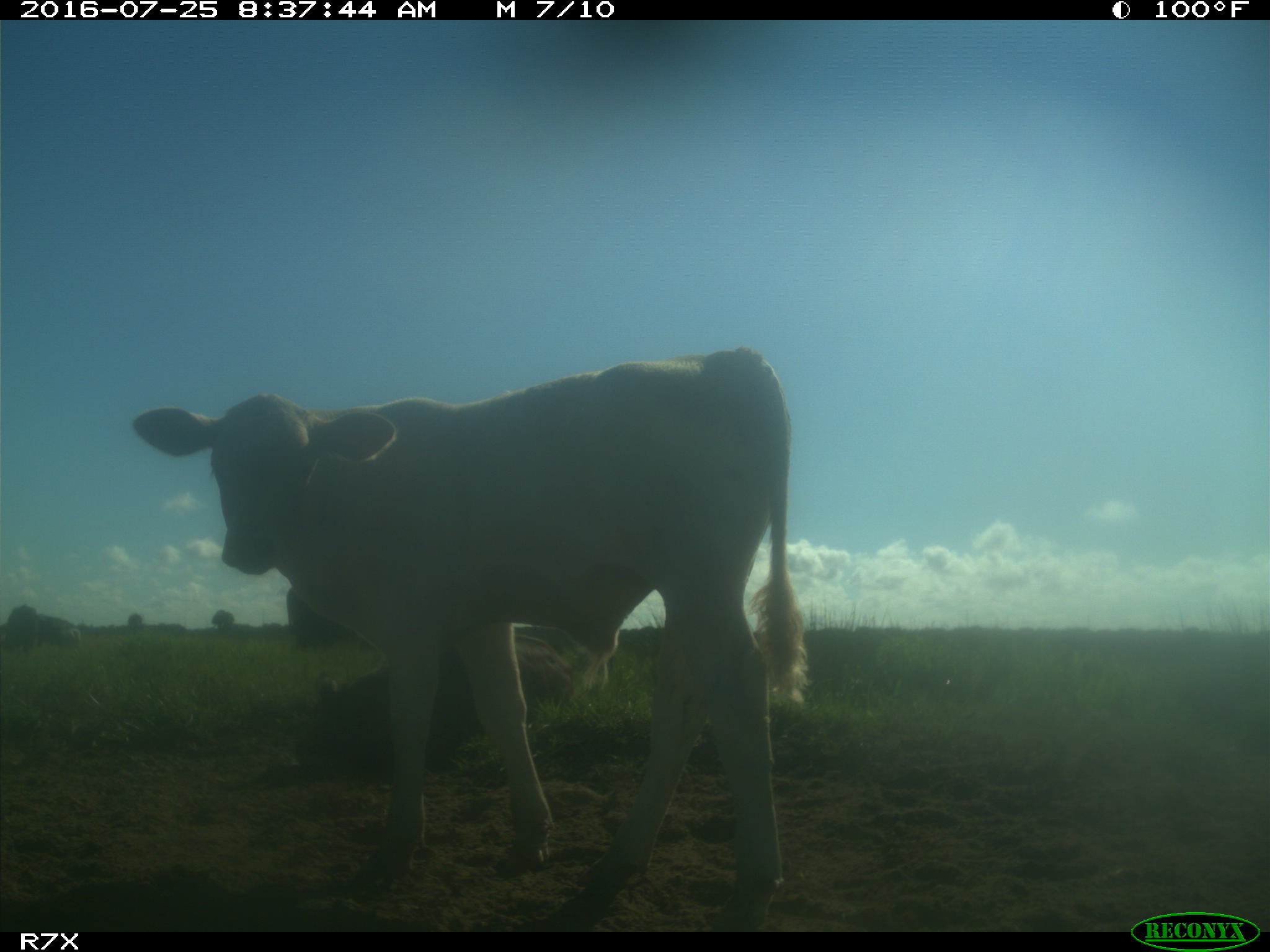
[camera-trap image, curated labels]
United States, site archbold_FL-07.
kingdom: Animalia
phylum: Chordata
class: Mammalia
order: Artiodactyla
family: Bovidae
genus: Bos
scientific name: Bos taurus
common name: domestic cow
Bos taurus (domestic cow).